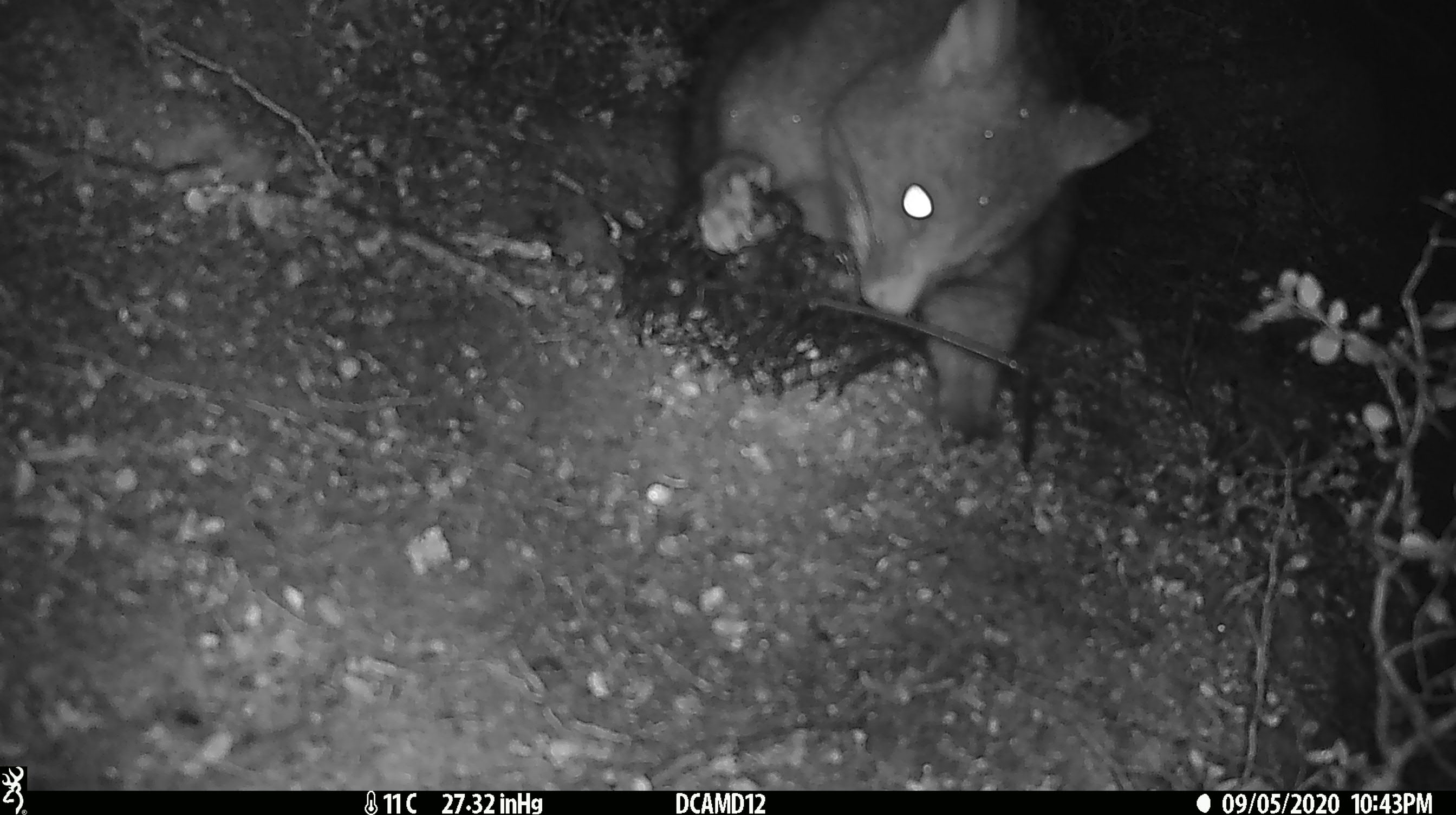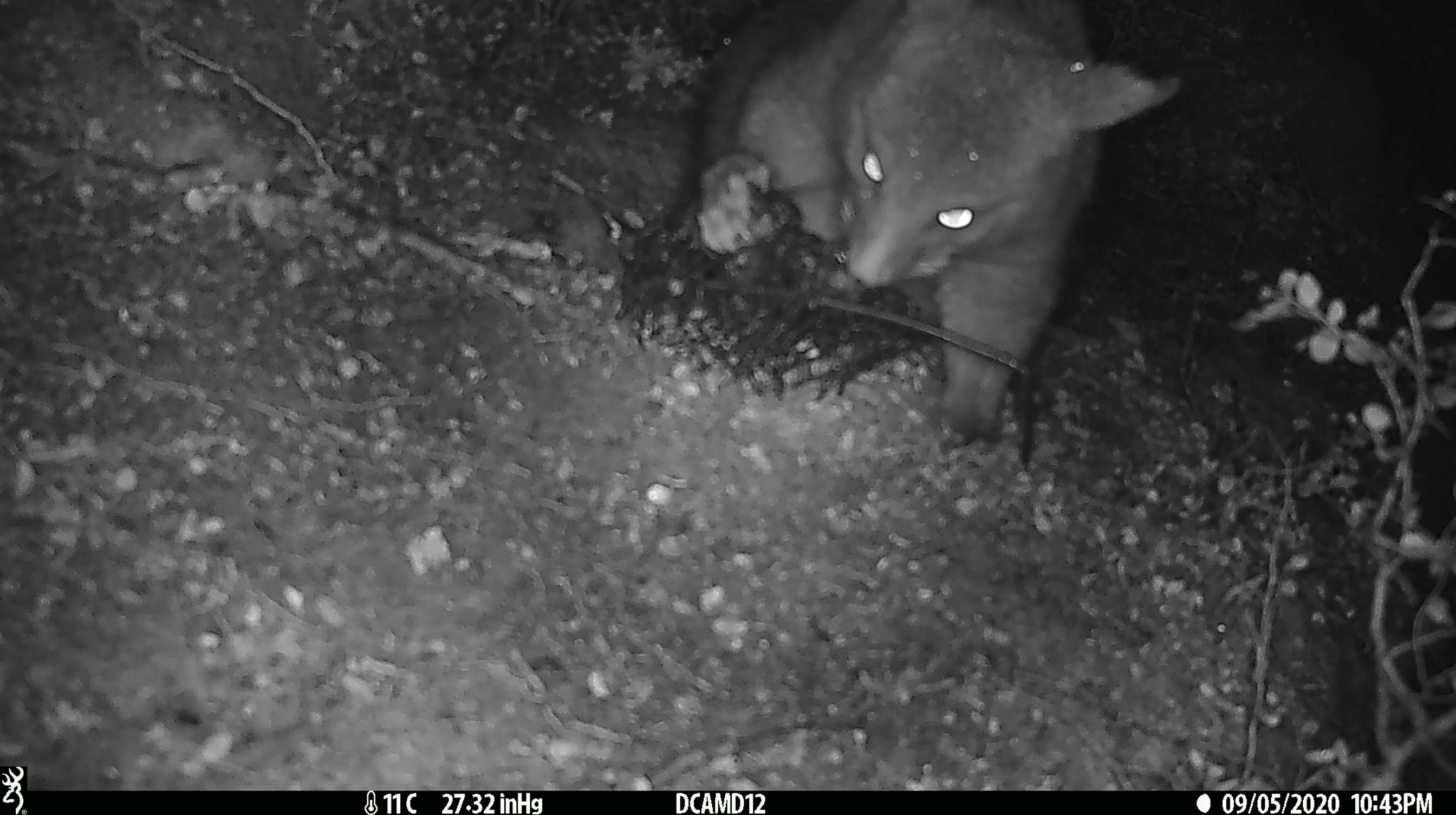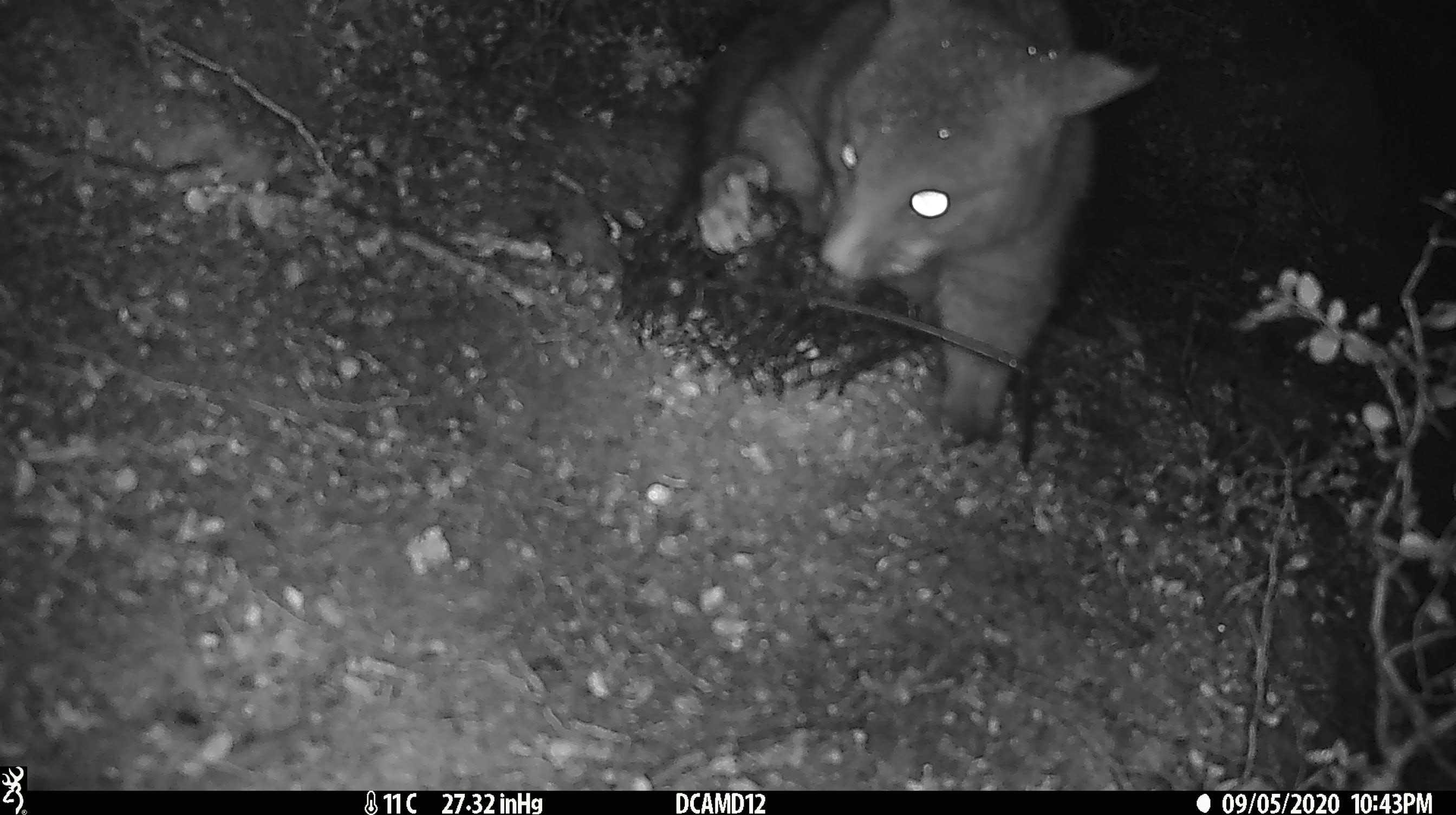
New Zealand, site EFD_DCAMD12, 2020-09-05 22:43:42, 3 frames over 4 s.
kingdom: Animalia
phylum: Chordata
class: Mammalia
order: Diprotodontia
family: Phalangeridae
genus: Trichosurus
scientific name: Trichosurus vulpecula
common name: common brushtail possum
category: possum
Possum (common brushtail possum) (Trichosurus vulpecula).